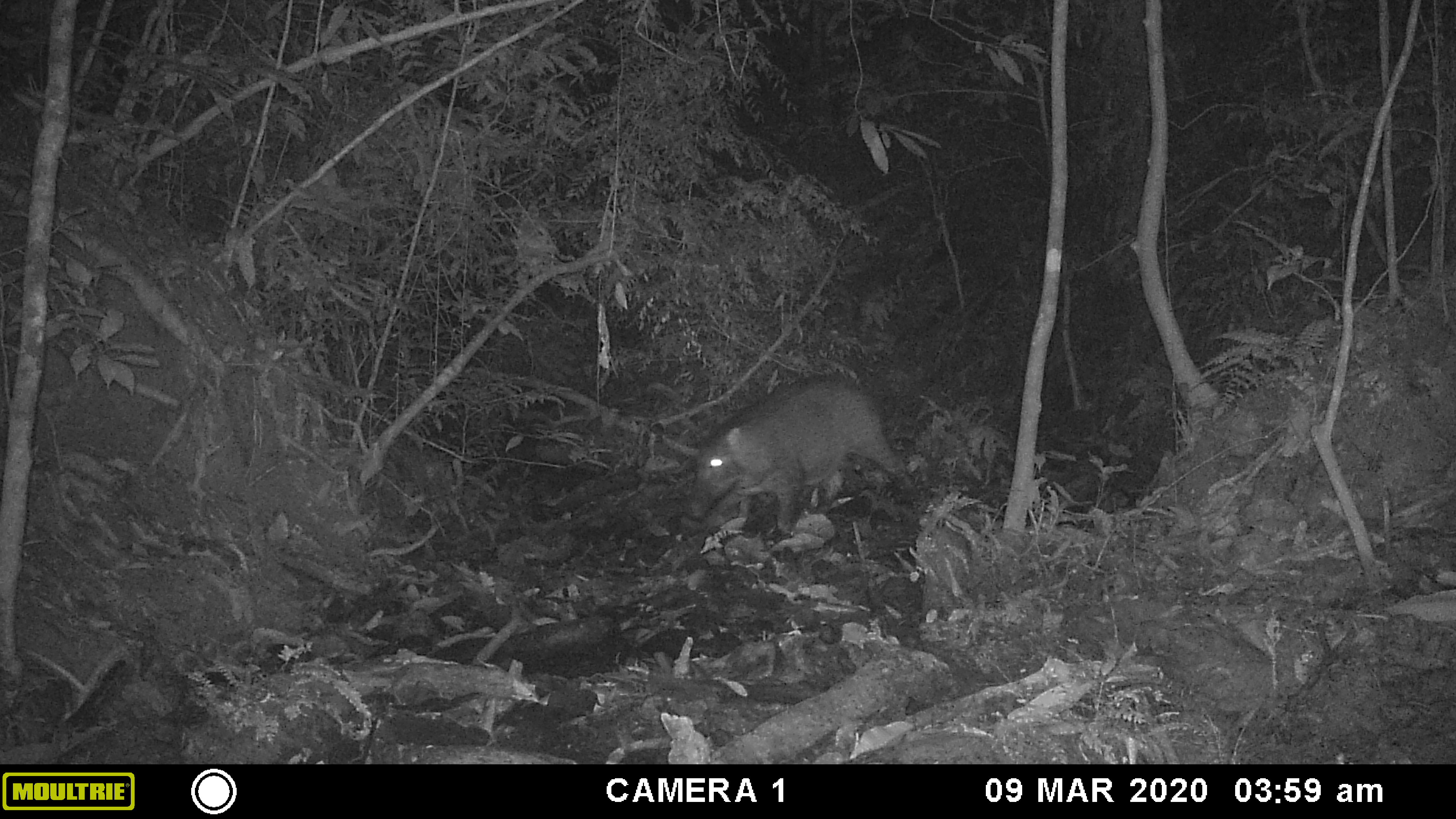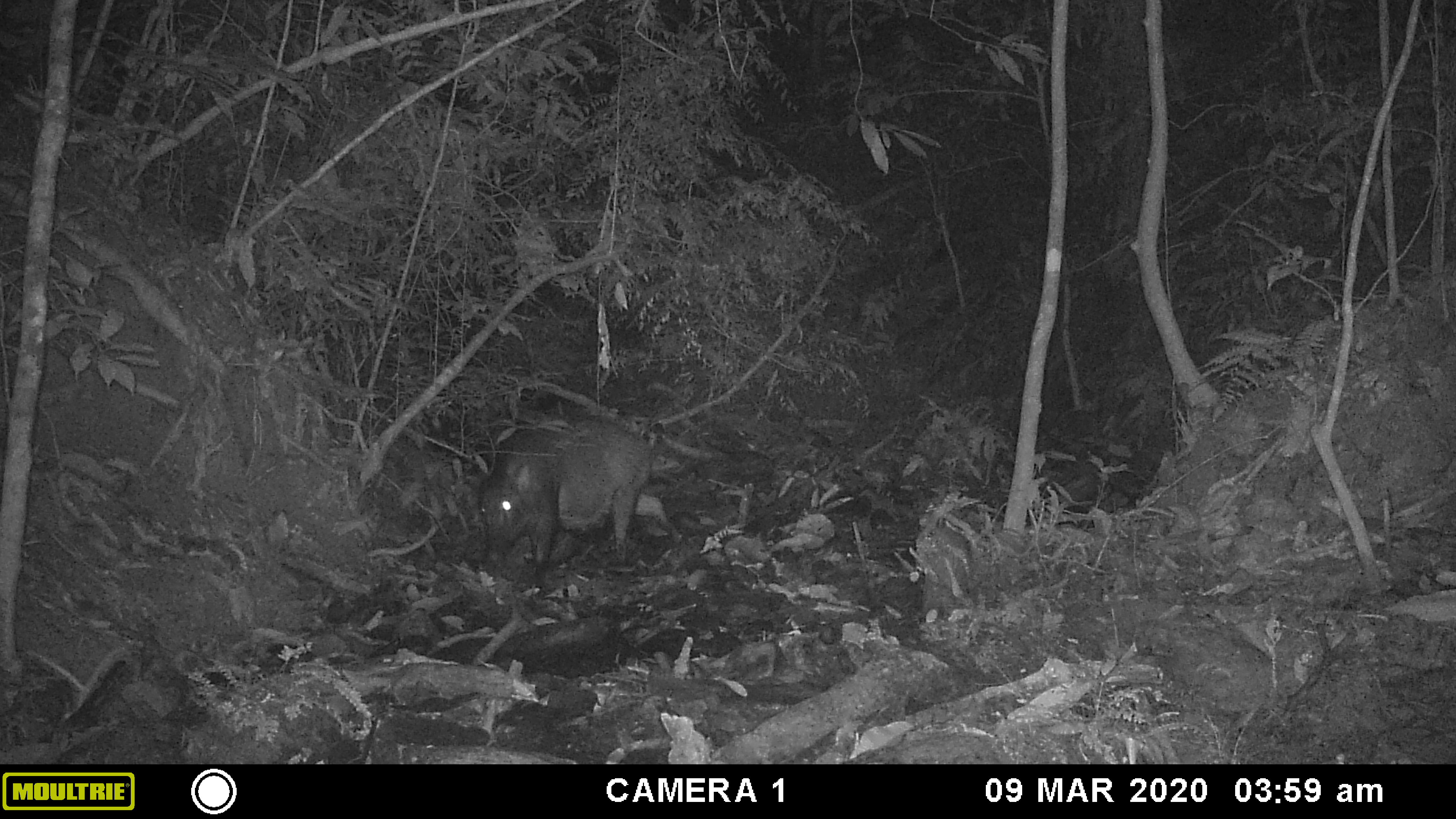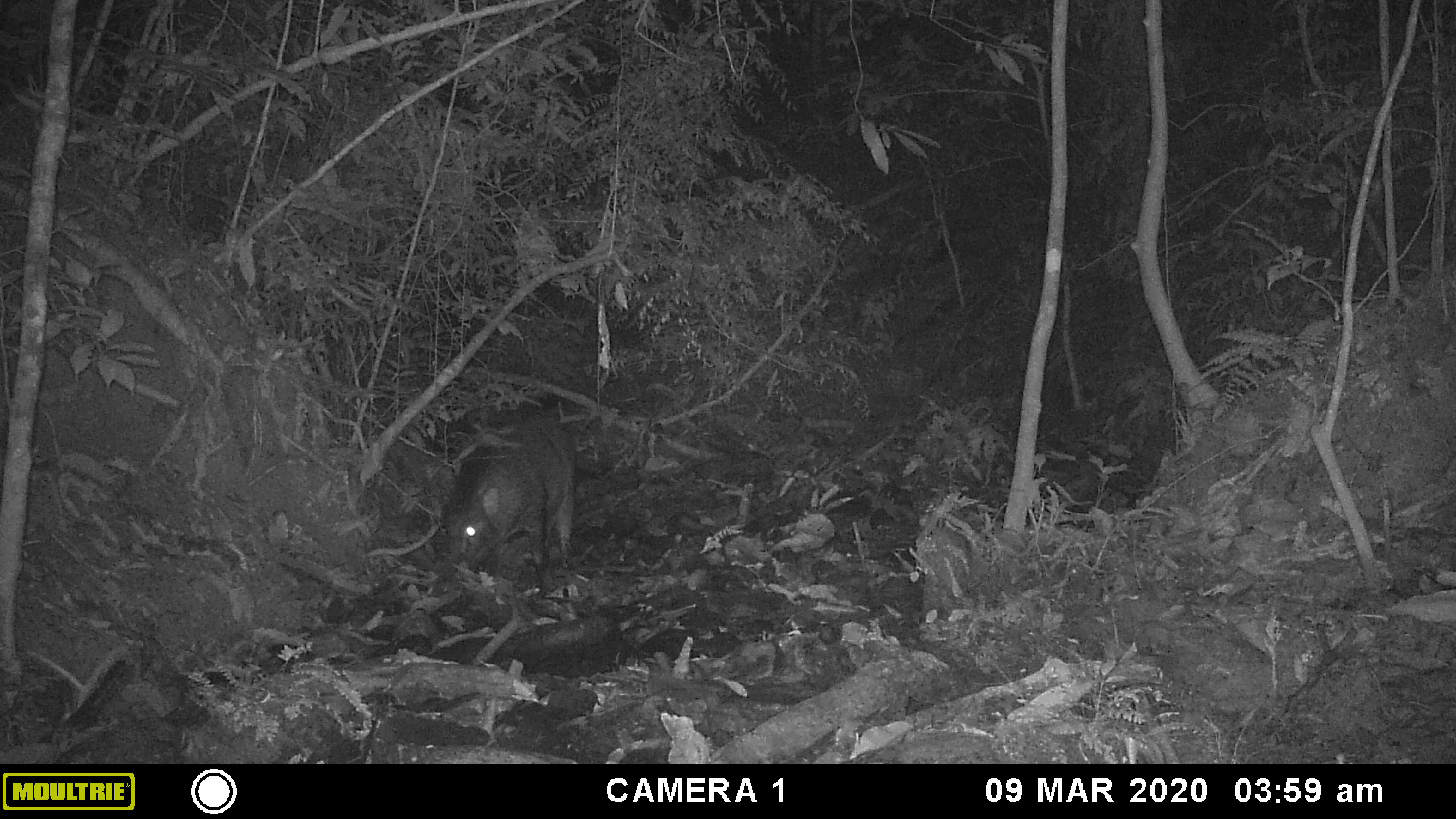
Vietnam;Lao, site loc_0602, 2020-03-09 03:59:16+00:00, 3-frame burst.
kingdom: Animalia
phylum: Chordata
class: Mammalia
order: Artiodactyla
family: Suidae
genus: Sus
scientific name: Sus scrofa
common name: eurasian wild pig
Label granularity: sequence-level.